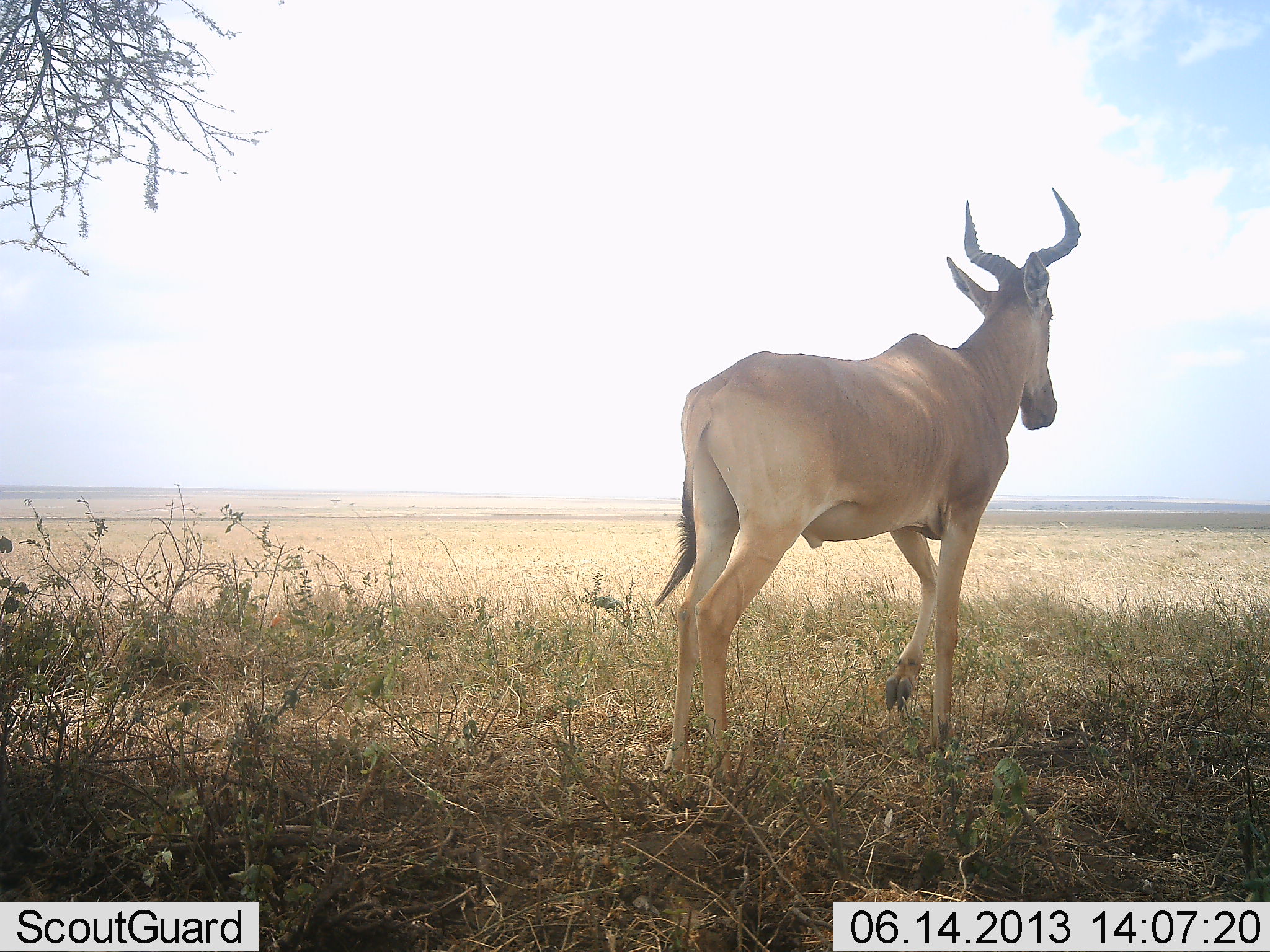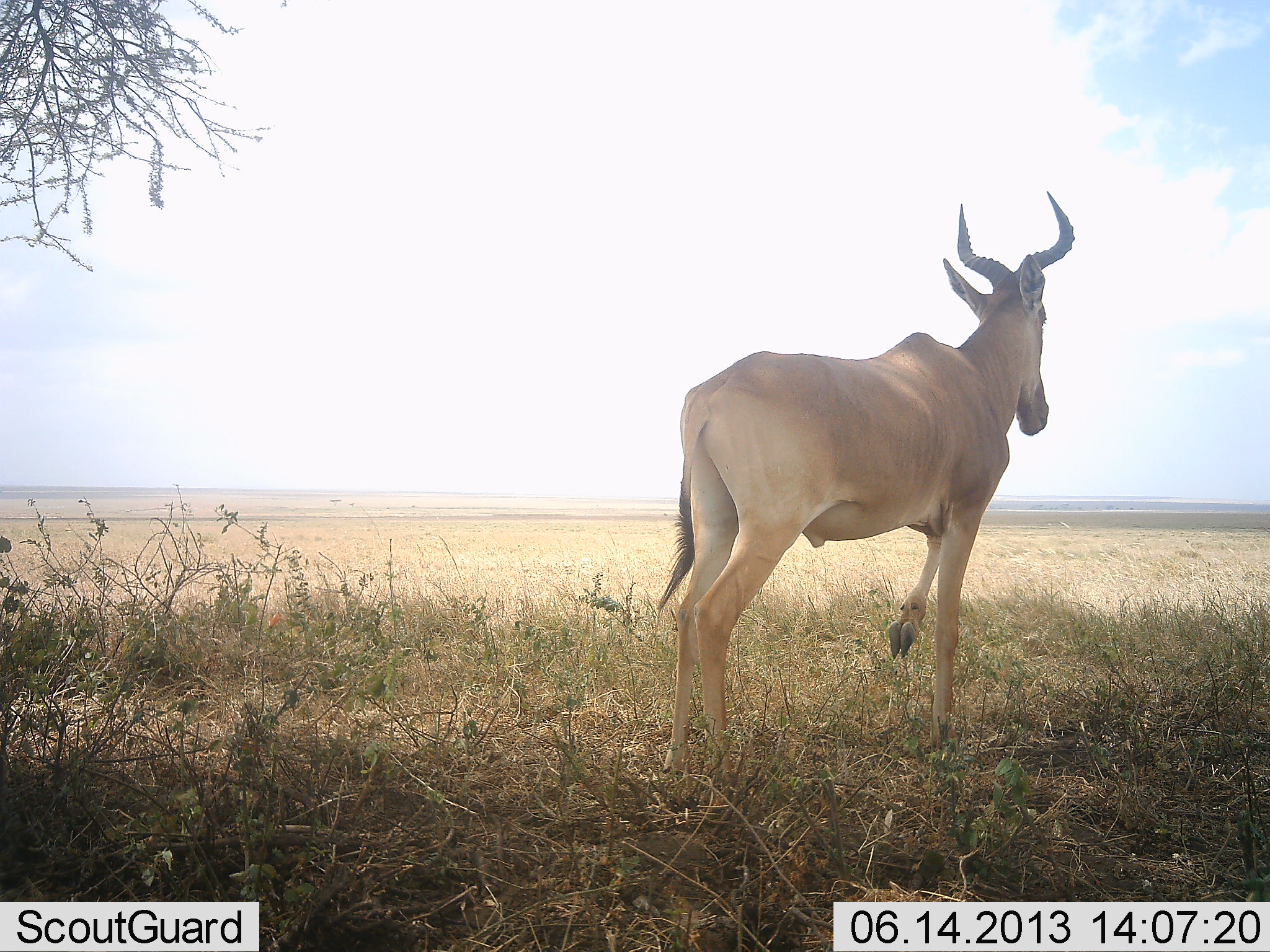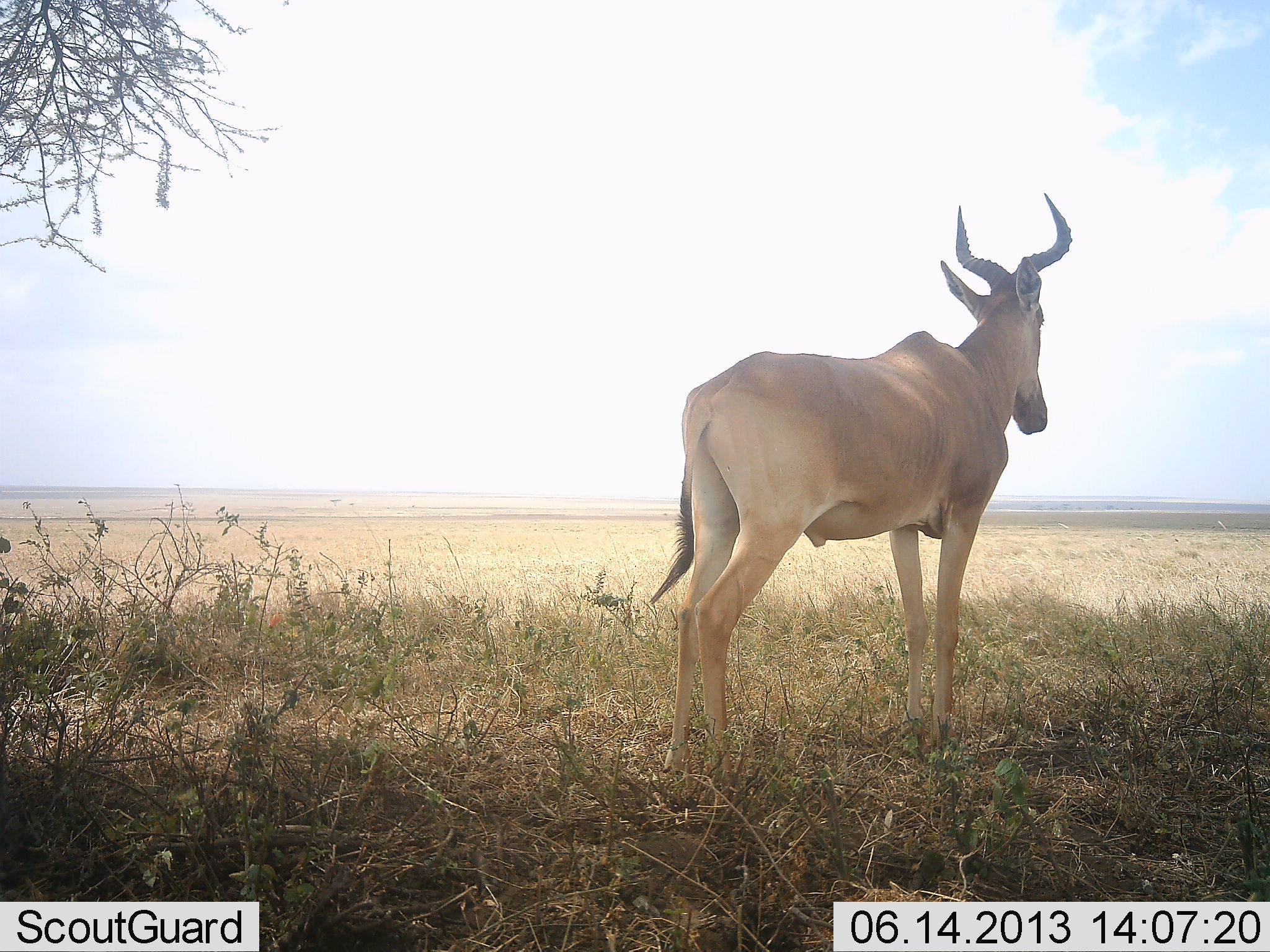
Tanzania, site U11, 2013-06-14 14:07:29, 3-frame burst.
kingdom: Animalia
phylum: Chordata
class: Mammalia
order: Artiodactyla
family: Bovidae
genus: Alcelaphus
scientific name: Alcelaphus buselaphus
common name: hartebeest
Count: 1.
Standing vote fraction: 94%.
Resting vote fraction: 0%.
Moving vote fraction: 11%.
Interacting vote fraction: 0%.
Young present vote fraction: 0%.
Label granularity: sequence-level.